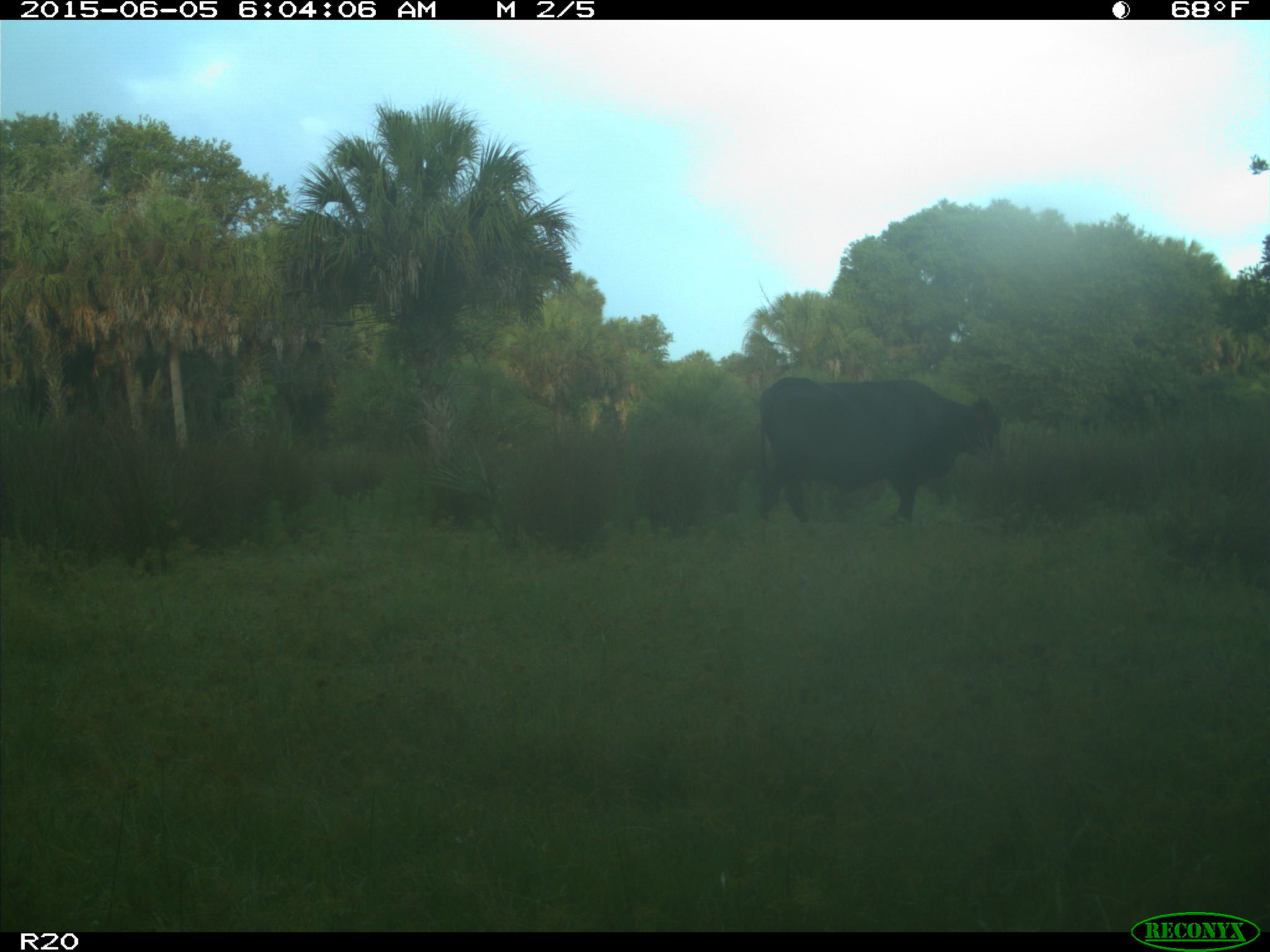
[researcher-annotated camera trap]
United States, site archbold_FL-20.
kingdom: Animalia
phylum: Chordata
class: Mammalia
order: Artiodactyla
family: Bovidae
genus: Bos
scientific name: Bos taurus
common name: domestic cow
Bos taurus (domestic cow).